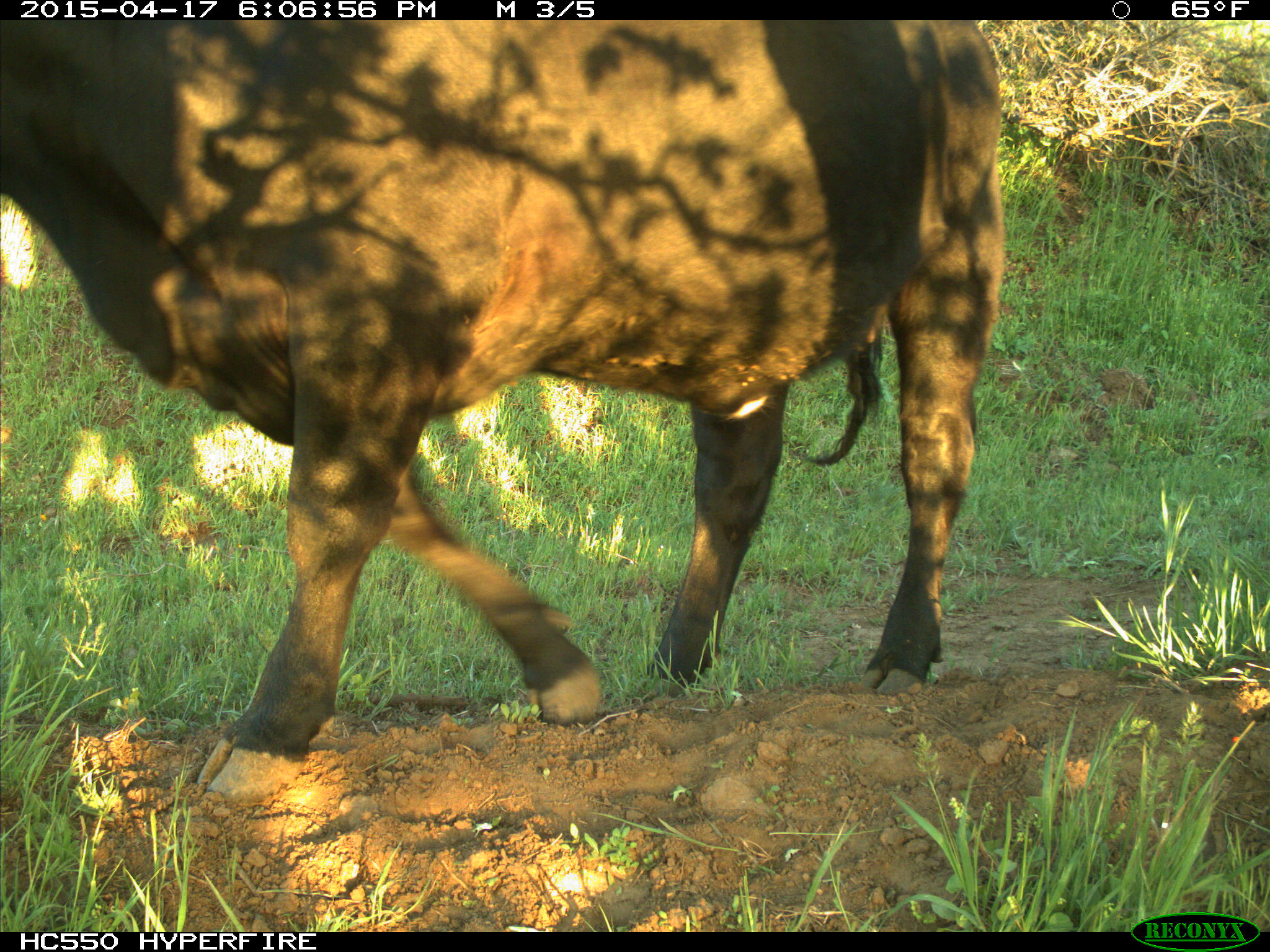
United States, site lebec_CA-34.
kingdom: Animalia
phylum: Chordata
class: Mammalia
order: Artiodactyla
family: Bovidae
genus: Bos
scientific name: Bos taurus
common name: domestic cow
Bos taurus (domestic cow).